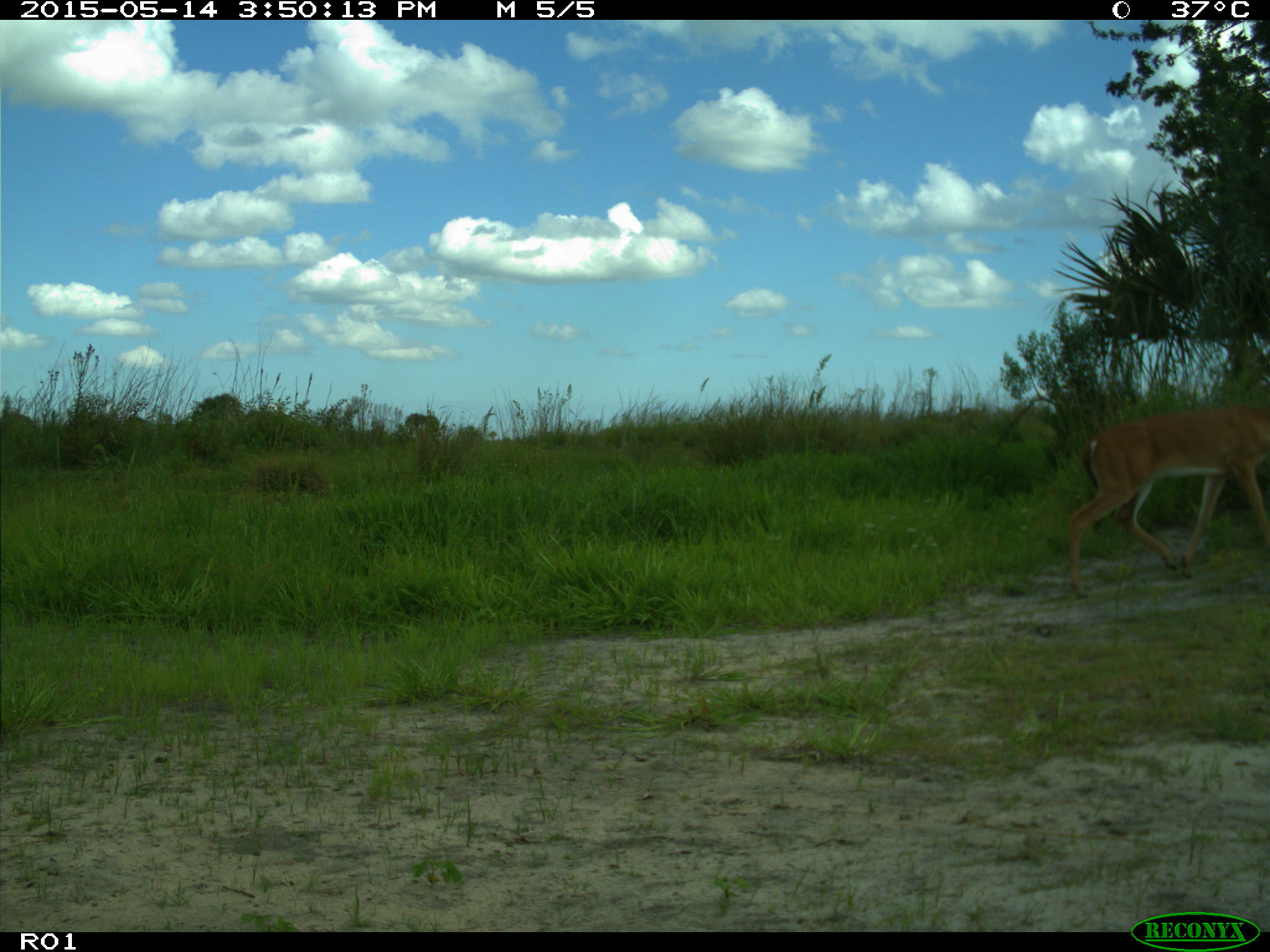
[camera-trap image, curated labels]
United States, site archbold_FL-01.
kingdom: Animalia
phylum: Chordata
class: Mammalia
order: Artiodactyla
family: Cervidae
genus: Odocoileus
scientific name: Odocoileus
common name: deer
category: unidentified deer